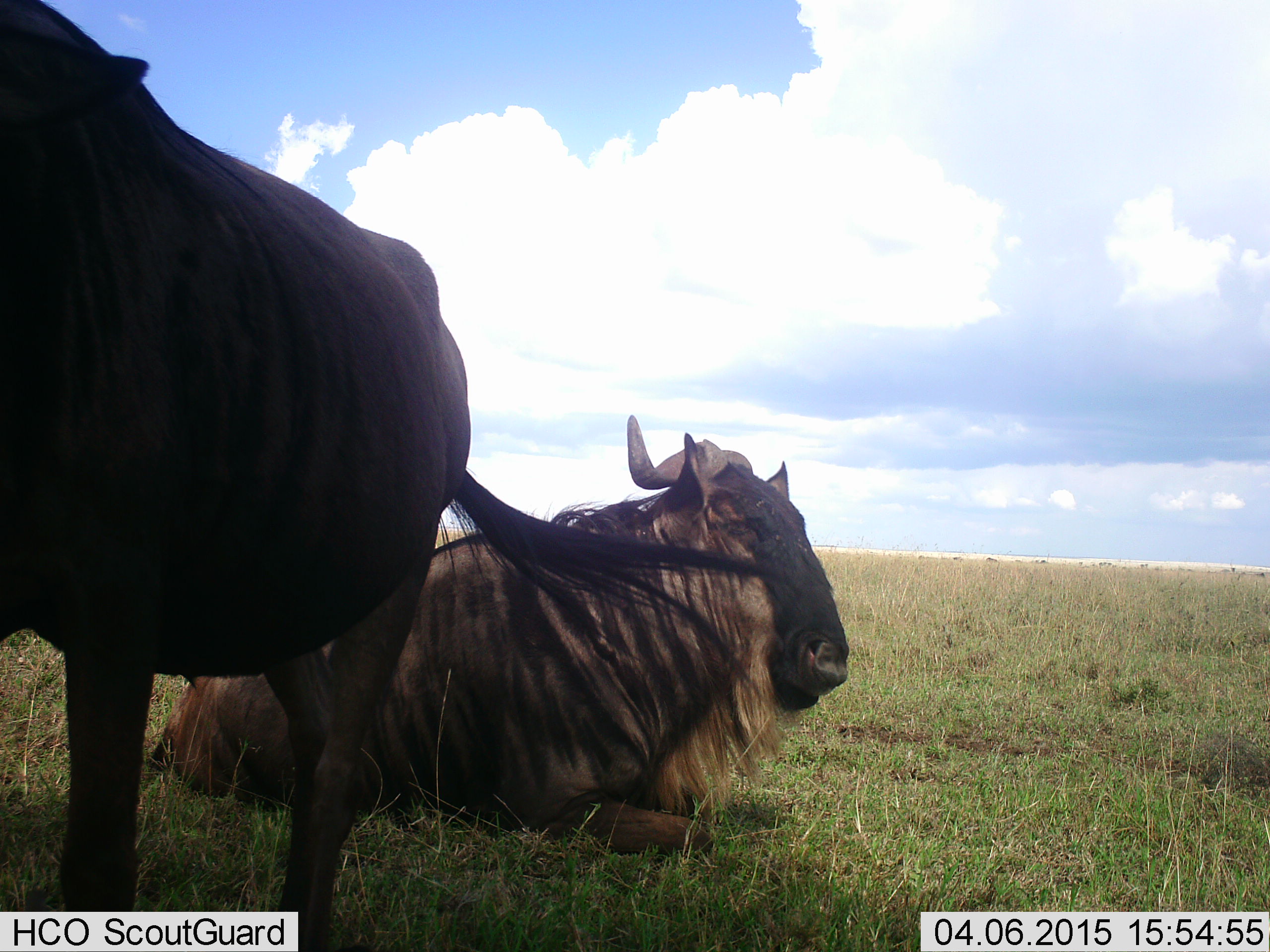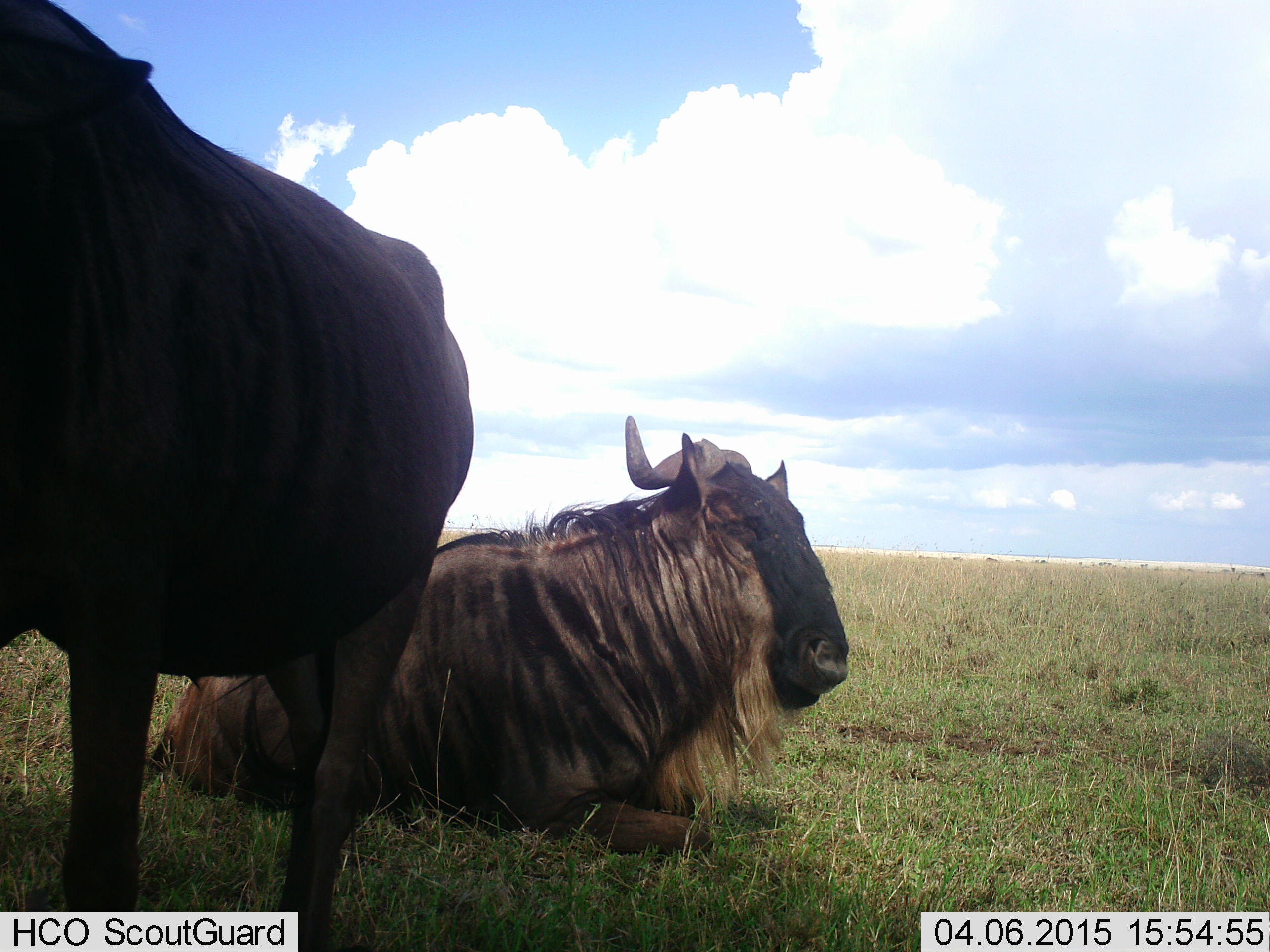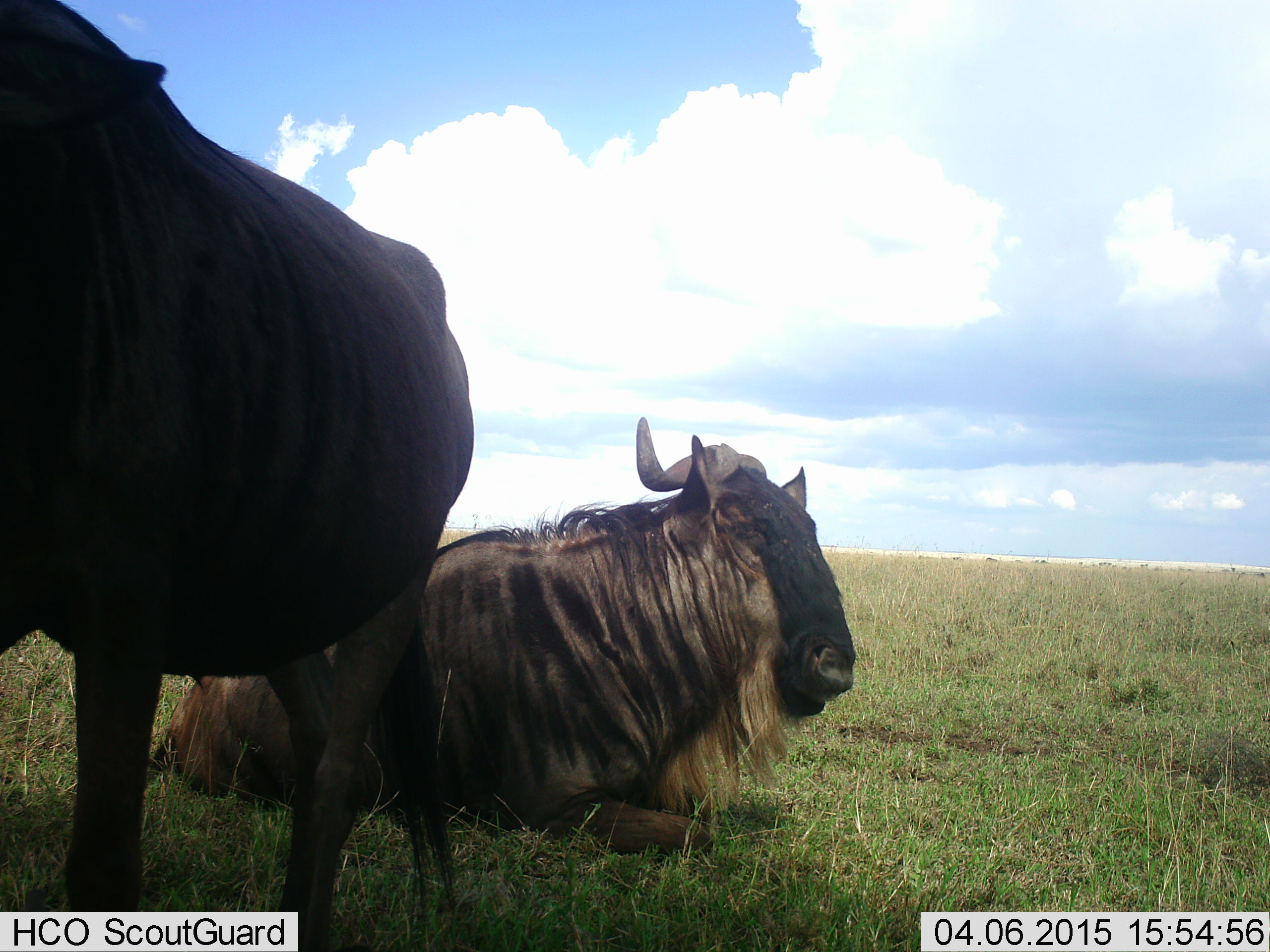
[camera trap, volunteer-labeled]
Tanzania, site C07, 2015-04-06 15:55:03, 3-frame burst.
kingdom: Animalia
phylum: Chordata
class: Mammalia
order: Artiodactyla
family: Bovidae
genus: Connochaetes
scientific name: Connochaetes taurinus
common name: blue wildebeest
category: wildebeest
Wildebeest (blue wildebeest) (Connochaetes taurinus), count 2. Behavior (volunteer vote fractions): standing 80%, resting 100%, moving 0%, interacting 0%. Young present (vote fraction): 0%. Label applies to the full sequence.